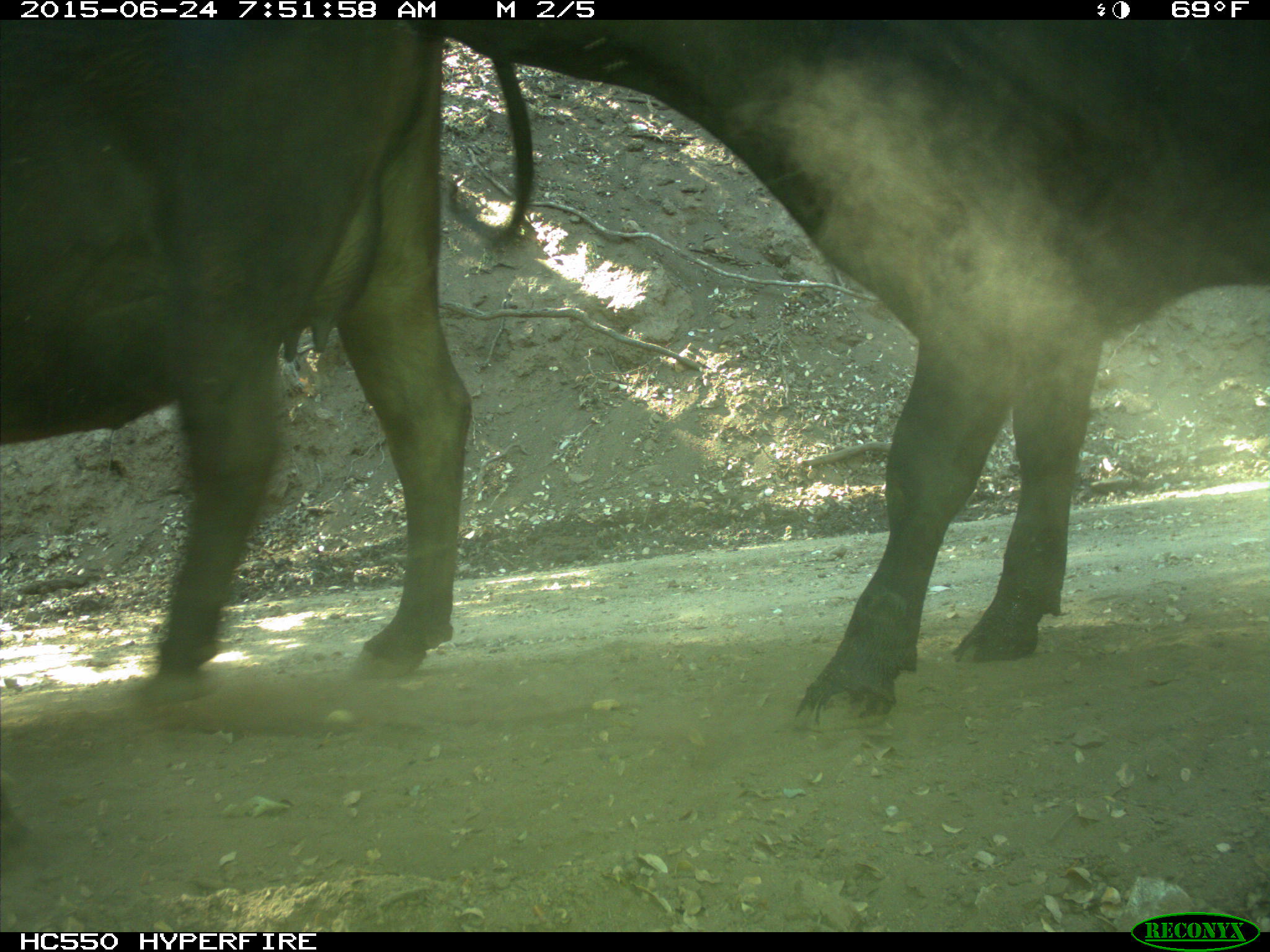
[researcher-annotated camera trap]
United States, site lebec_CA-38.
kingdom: Animalia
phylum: Chordata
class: Mammalia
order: Artiodactyla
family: Bovidae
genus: Bos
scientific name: Bos taurus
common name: domestic cow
Bos taurus (domestic cow).